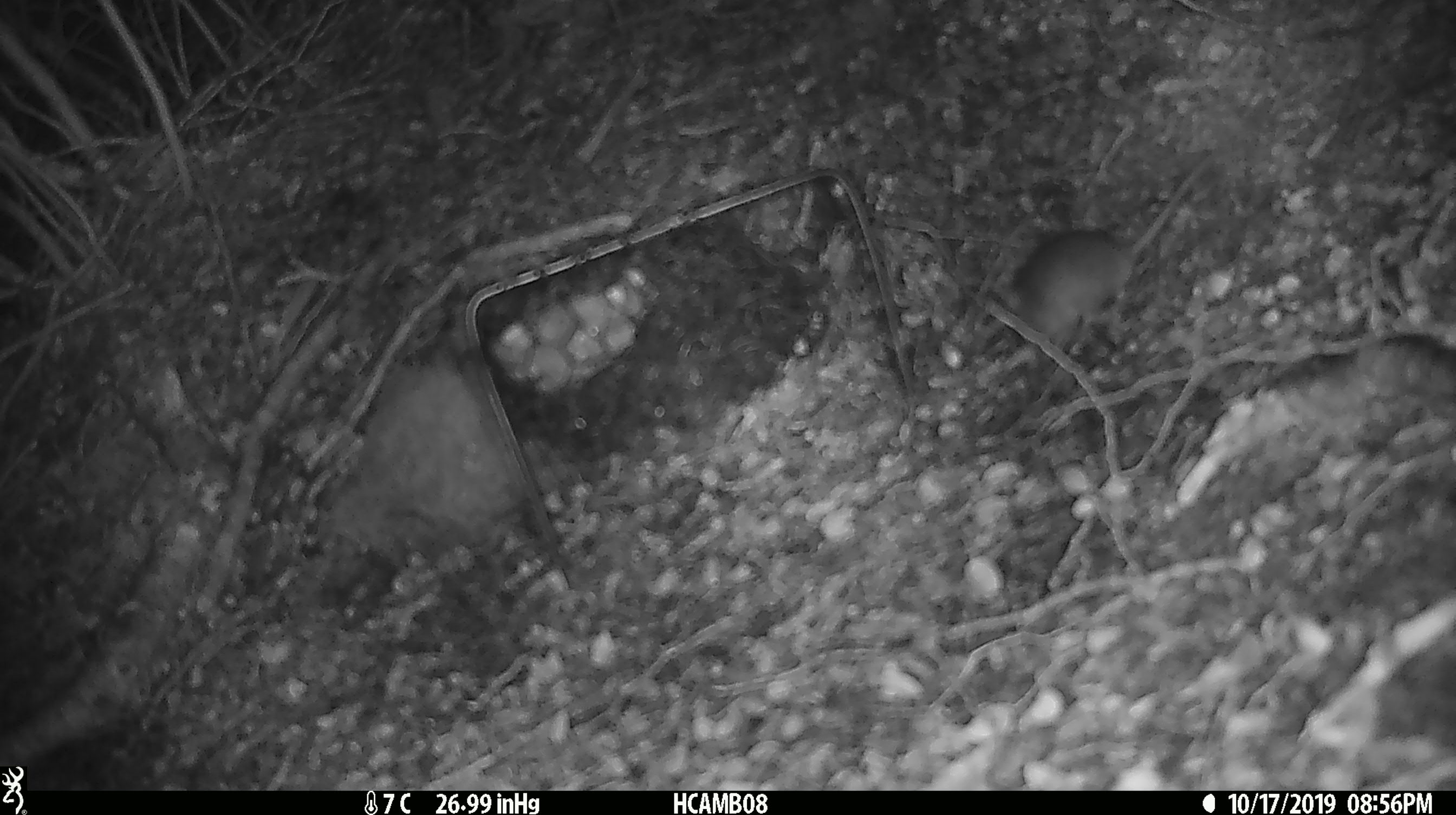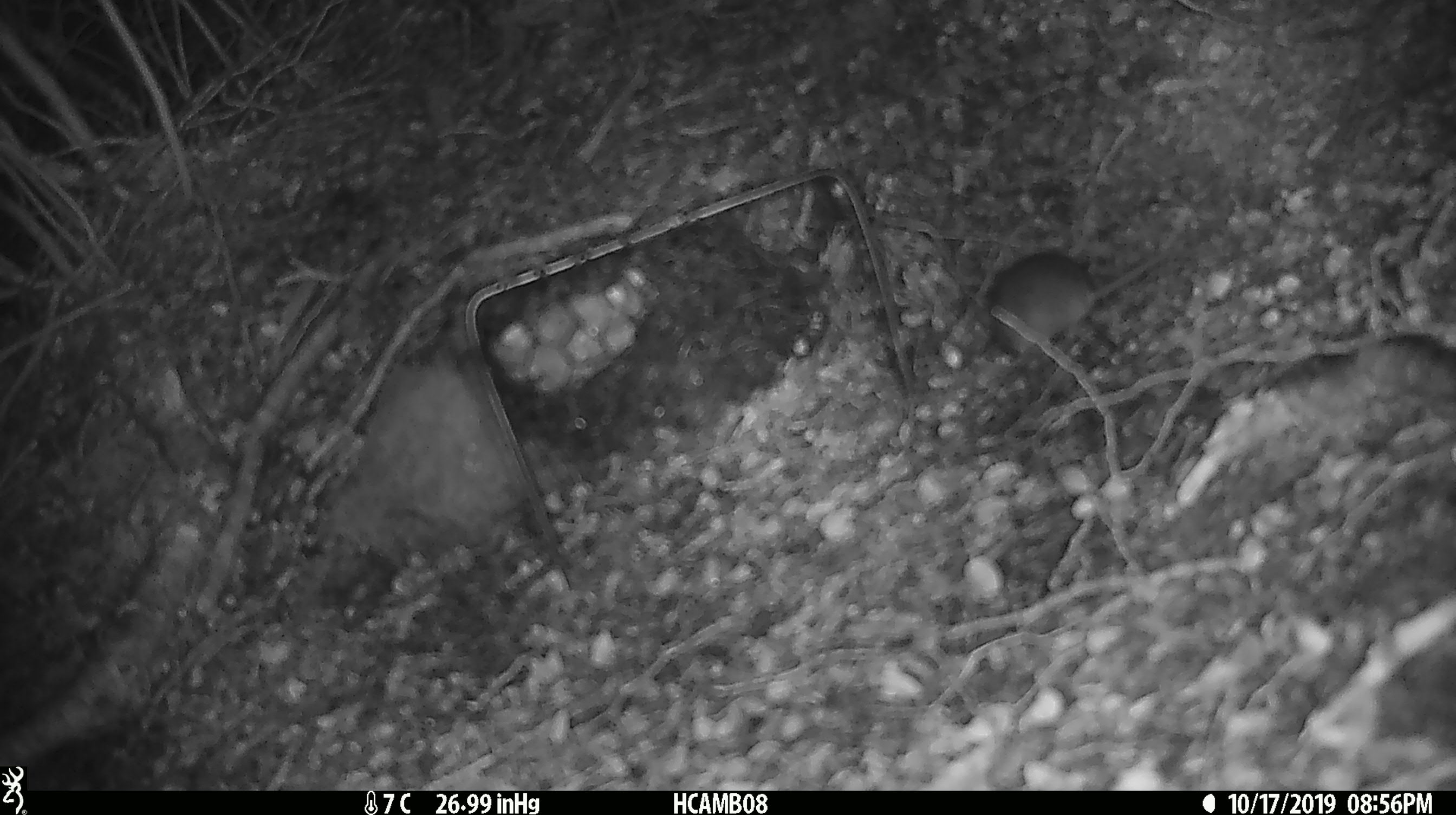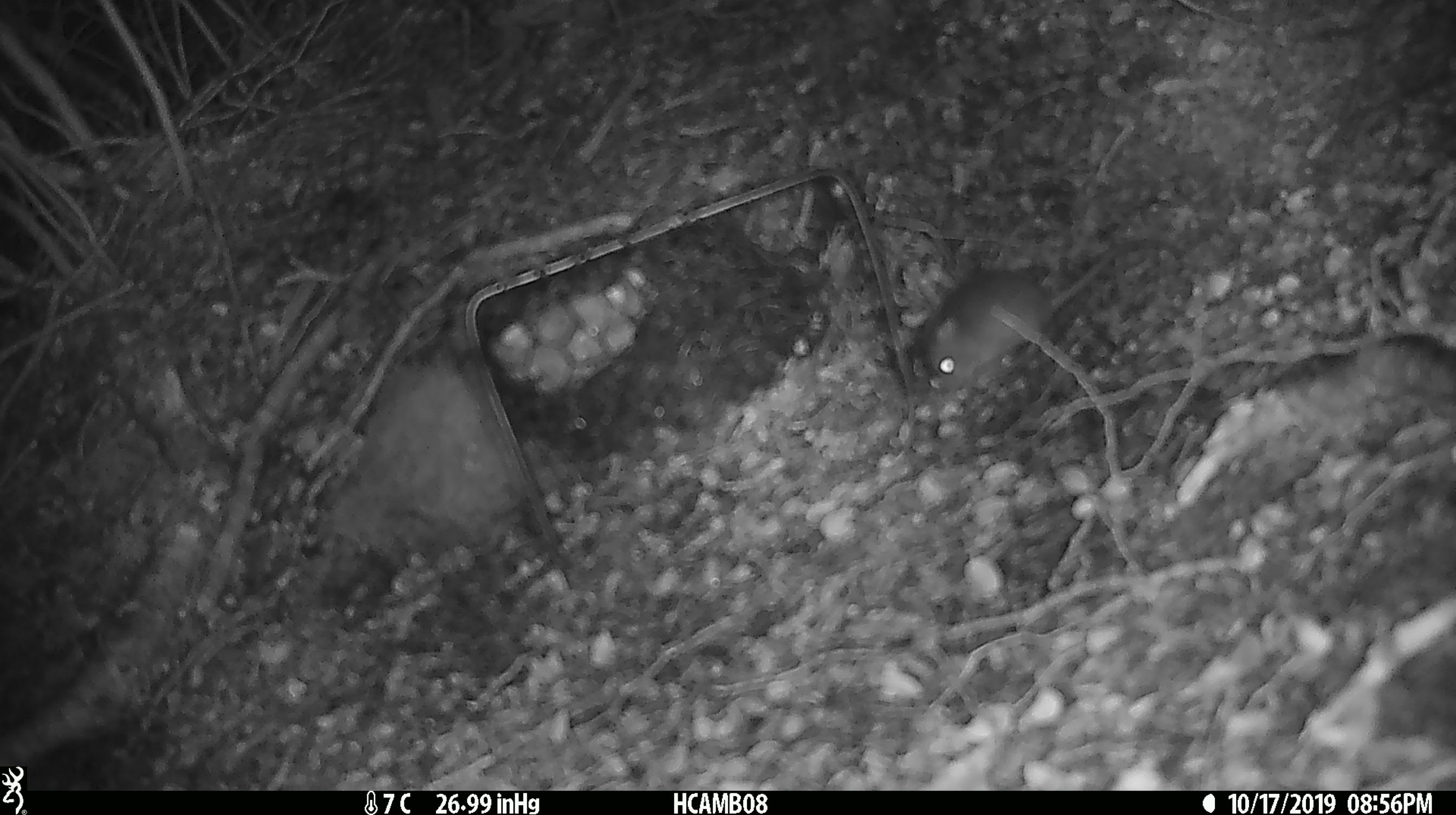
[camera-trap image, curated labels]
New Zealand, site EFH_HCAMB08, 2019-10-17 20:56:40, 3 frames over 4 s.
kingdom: Animalia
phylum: Chordata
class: Mammalia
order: Rodentia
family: Muridae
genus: Mus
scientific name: Mus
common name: mouse